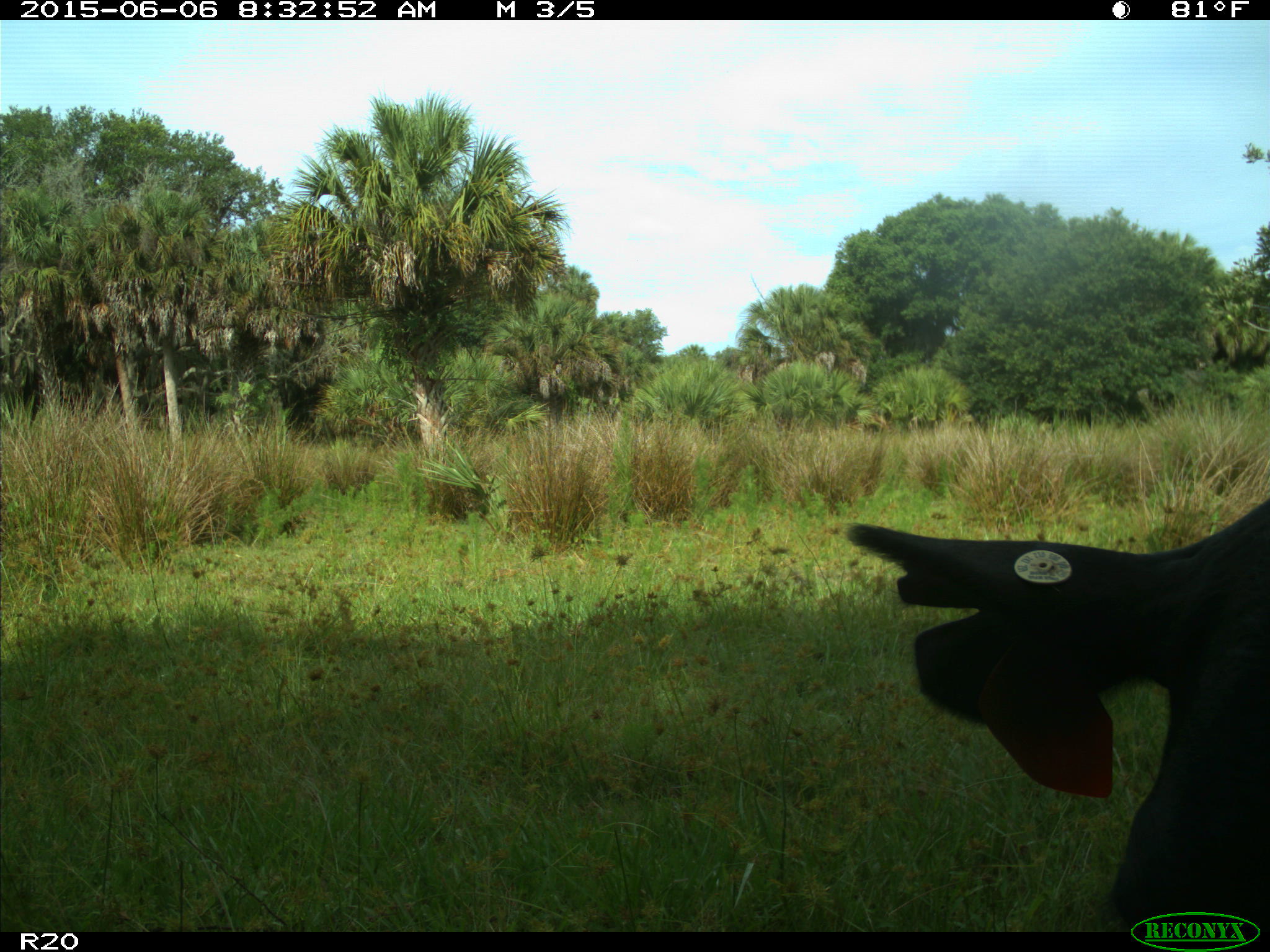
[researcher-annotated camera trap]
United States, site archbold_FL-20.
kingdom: Animalia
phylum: Chordata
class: Mammalia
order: Artiodactyla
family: Bovidae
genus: Bos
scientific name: Bos taurus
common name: domestic cow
Bos taurus (domestic cow).